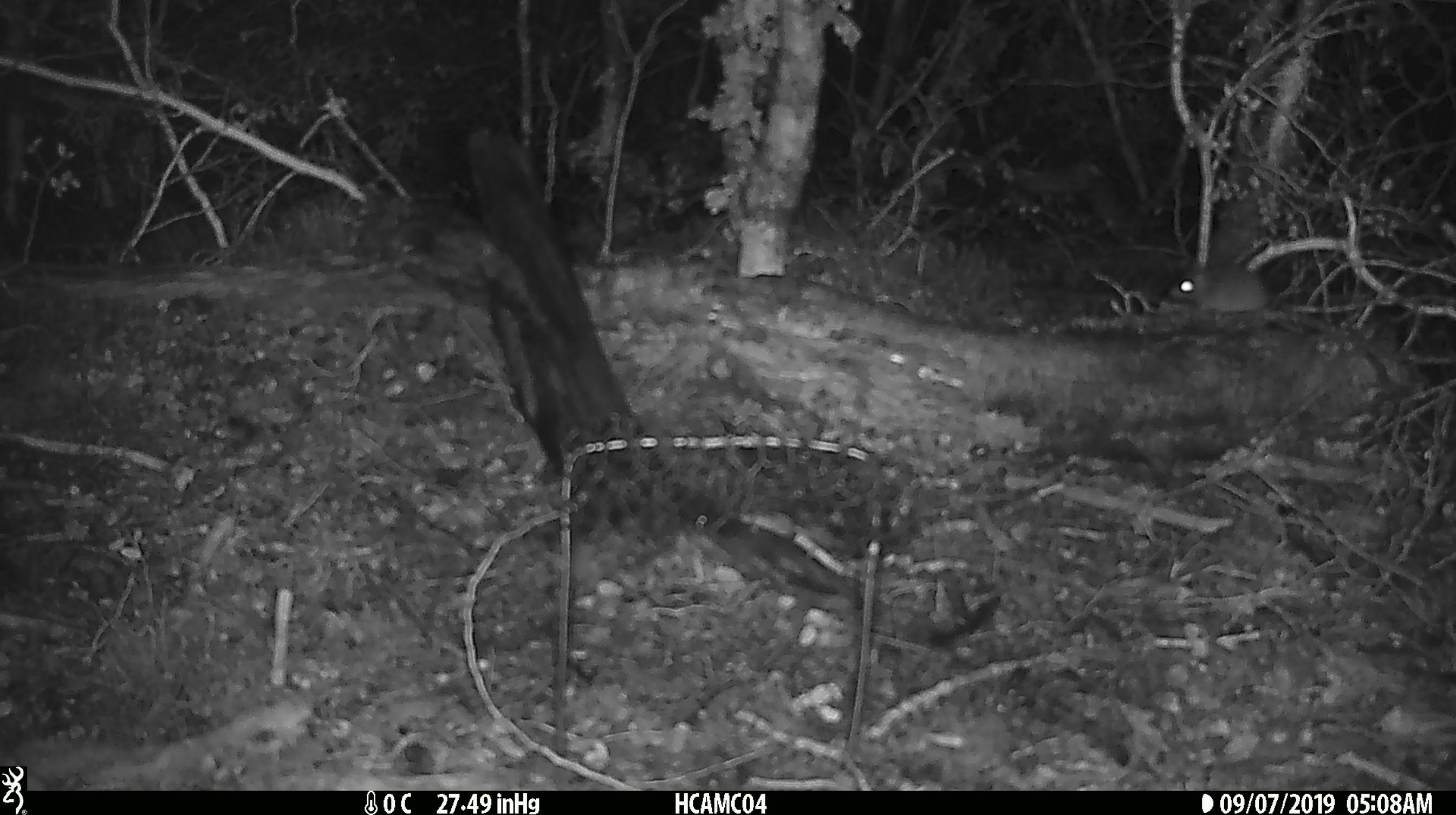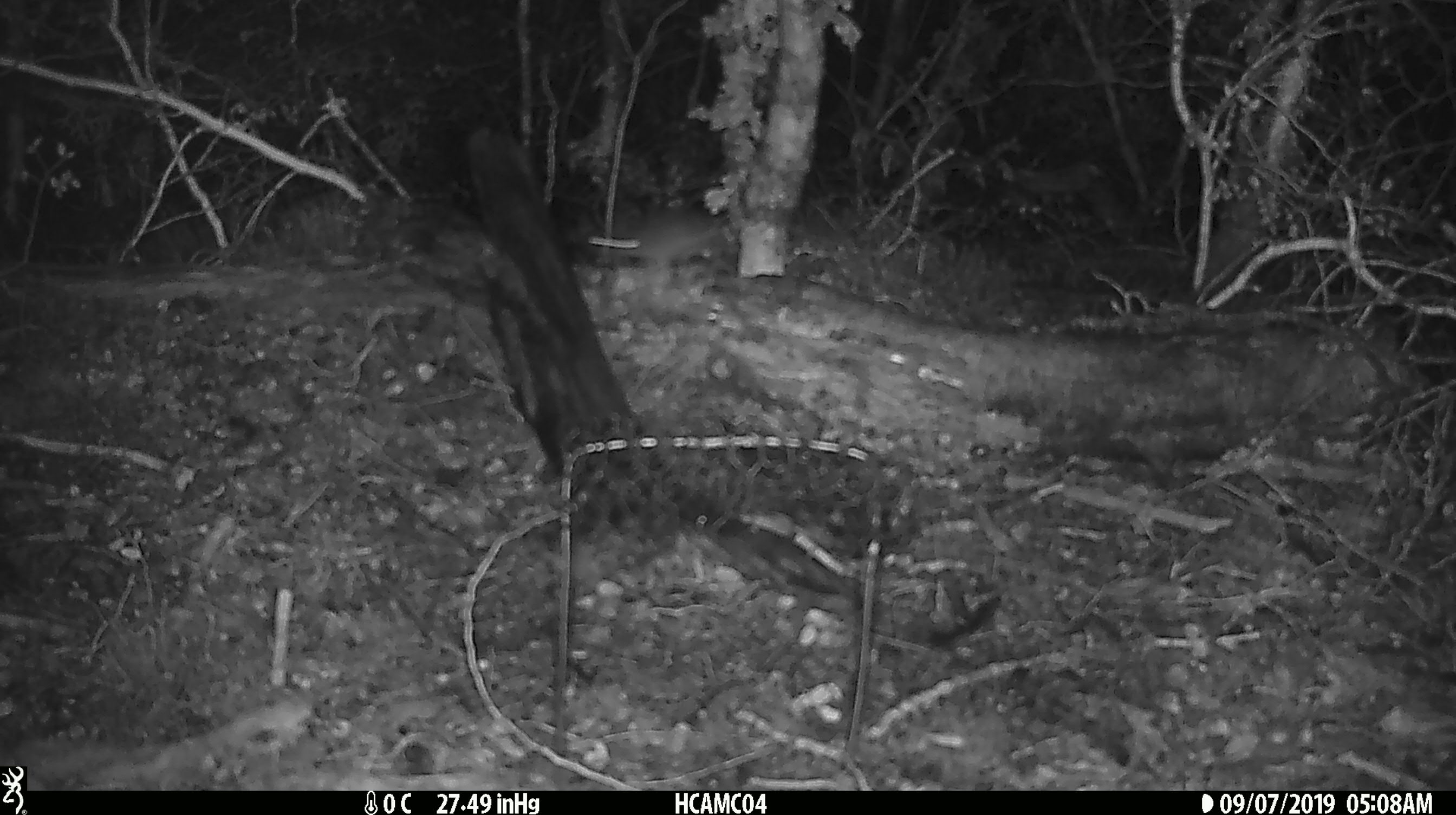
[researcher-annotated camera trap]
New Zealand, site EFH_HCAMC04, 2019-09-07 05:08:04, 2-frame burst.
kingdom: Animalia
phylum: Chordata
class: Mammalia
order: Rodentia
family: Muridae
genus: Mus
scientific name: Mus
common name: mouse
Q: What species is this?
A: Mouse (Mus).